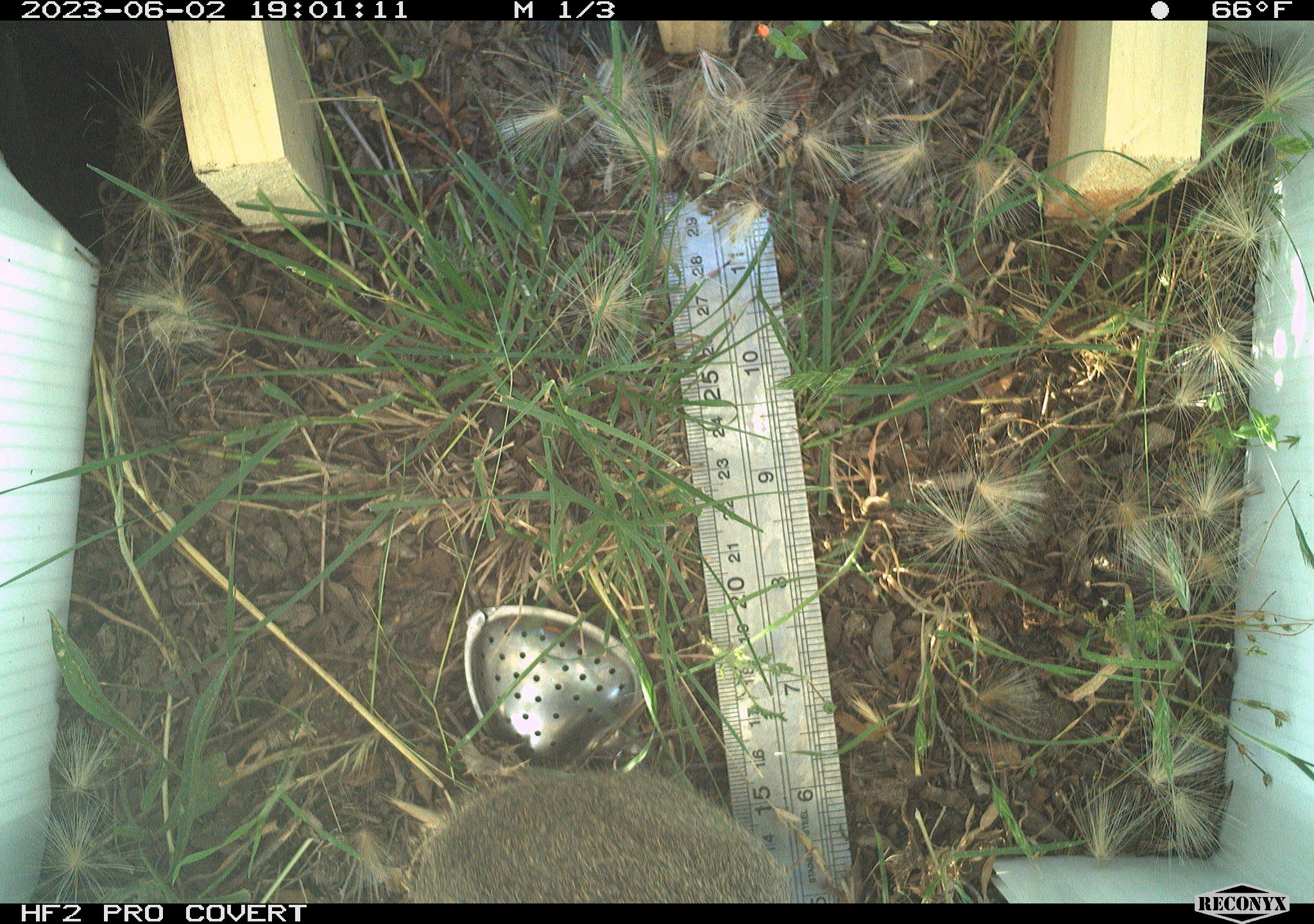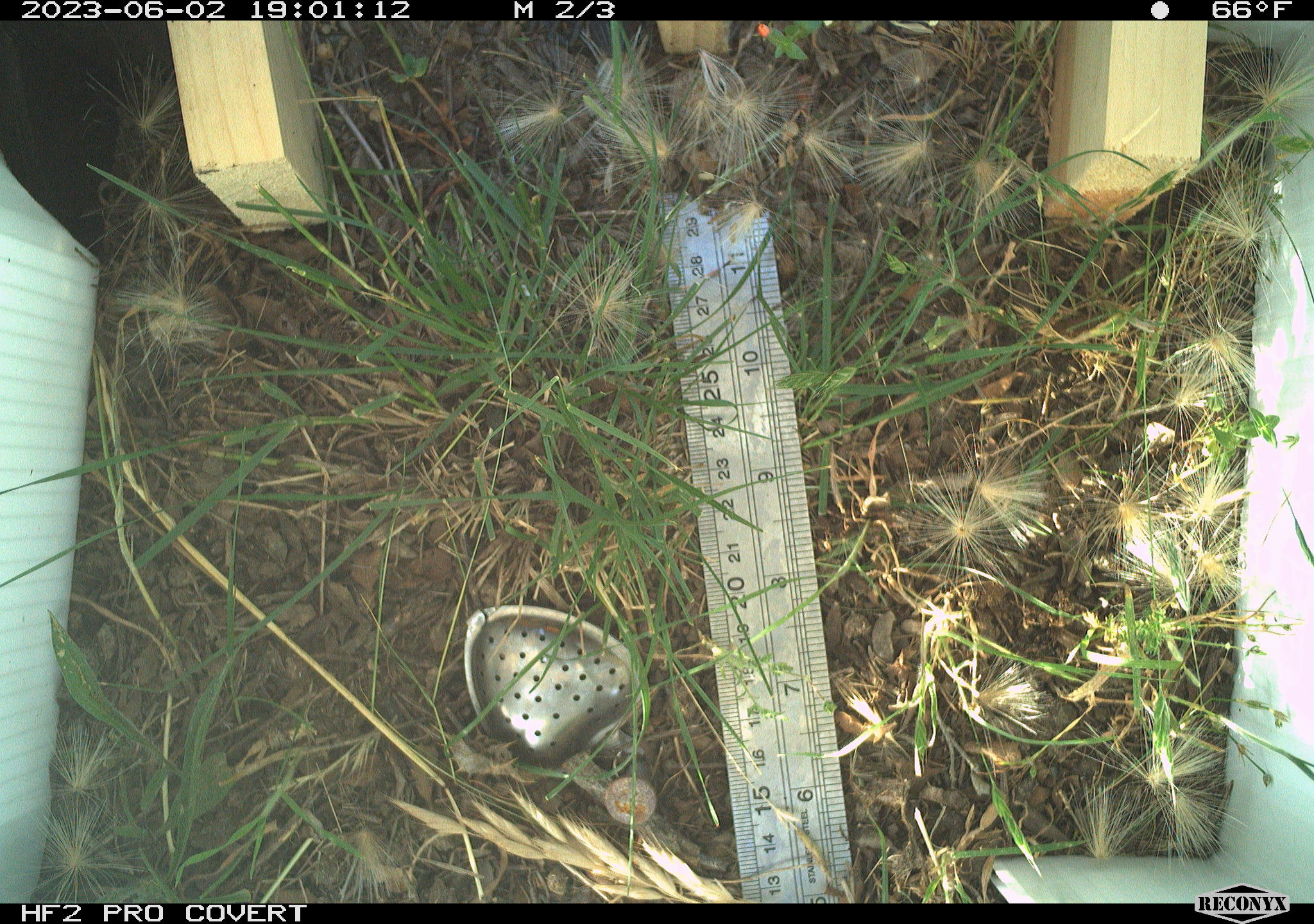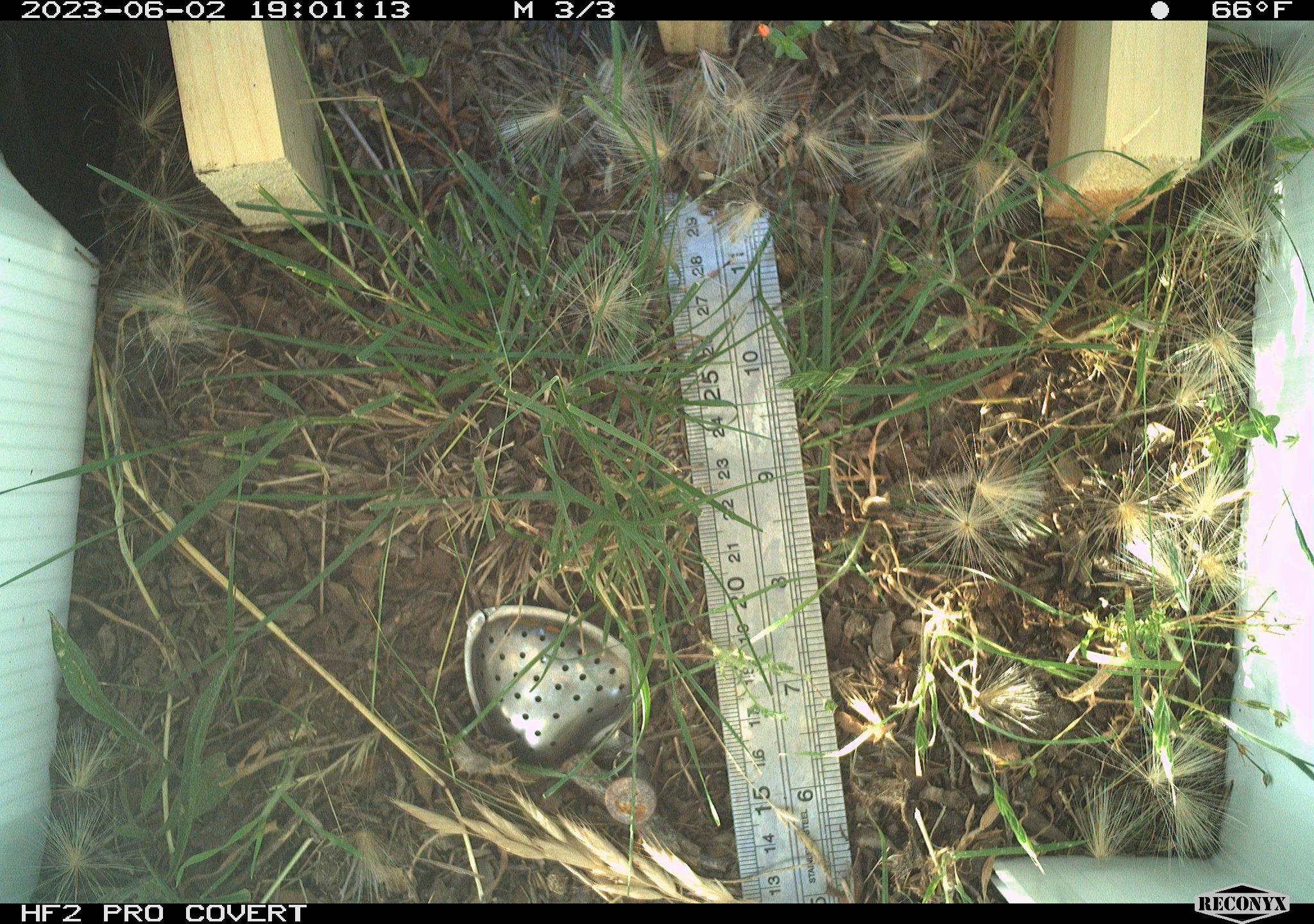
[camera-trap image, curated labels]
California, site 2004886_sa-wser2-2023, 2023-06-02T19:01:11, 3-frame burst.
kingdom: Animalia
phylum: Chordata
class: Mammalia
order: Lagomorpha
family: Leporidae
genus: Sylvilagus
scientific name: Sylvilagus bachmani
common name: brush rabbit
Brush rabbit (Sylvilagus bachmani).